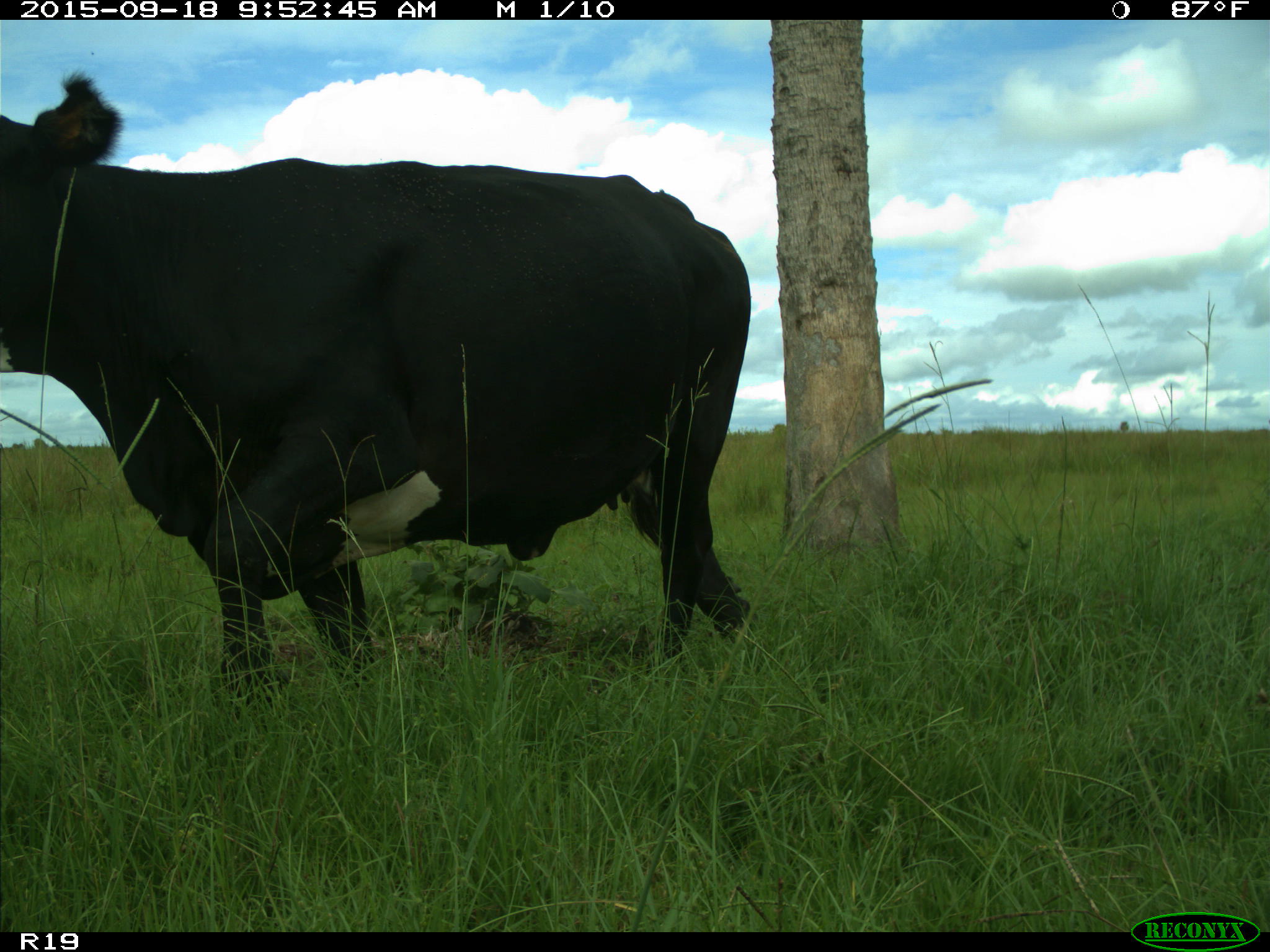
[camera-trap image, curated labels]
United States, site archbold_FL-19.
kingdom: Animalia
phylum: Chordata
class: Mammalia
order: Artiodactyla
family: Bovidae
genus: Bos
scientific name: Bos taurus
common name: domestic cow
Bos taurus (domestic cow).